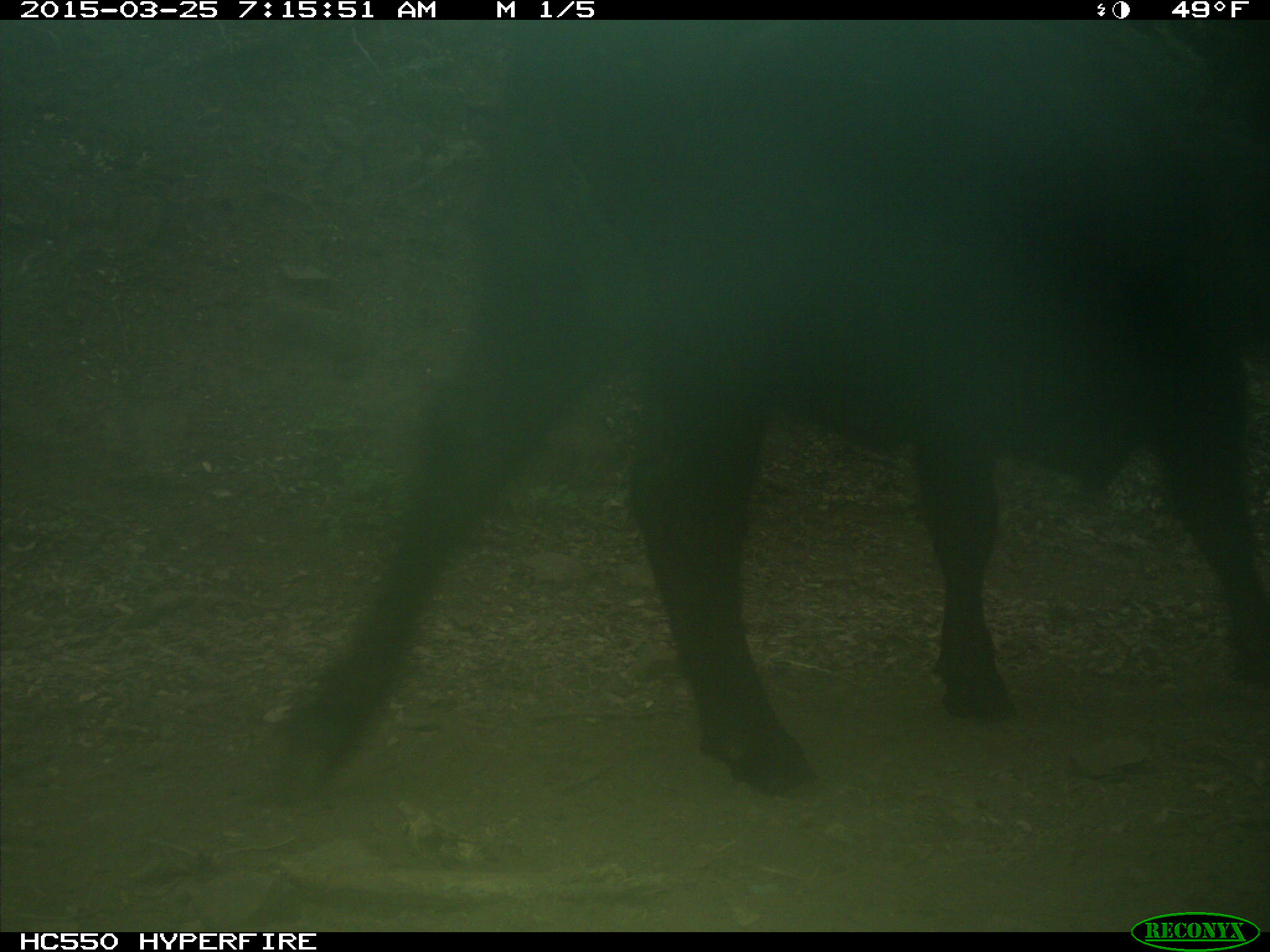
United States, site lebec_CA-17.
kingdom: Animalia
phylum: Chordata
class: Mammalia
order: Artiodactyla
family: Bovidae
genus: Bos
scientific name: Bos taurus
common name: domestic cow